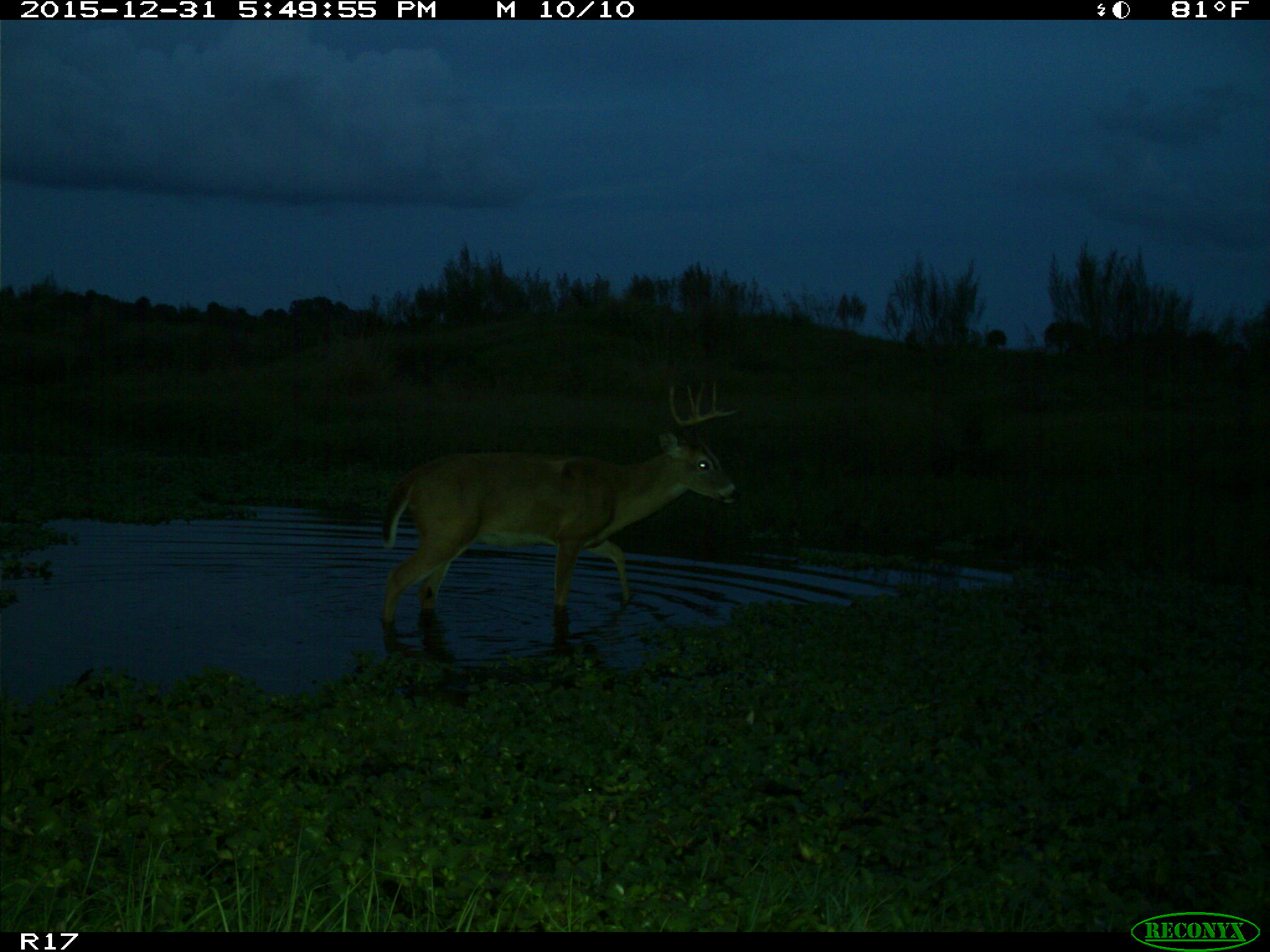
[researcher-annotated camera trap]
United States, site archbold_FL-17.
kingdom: Animalia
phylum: Chordata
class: Mammalia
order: Artiodactyla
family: Cervidae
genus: Odocoileus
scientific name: Odocoileus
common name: deer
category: unidentified deer